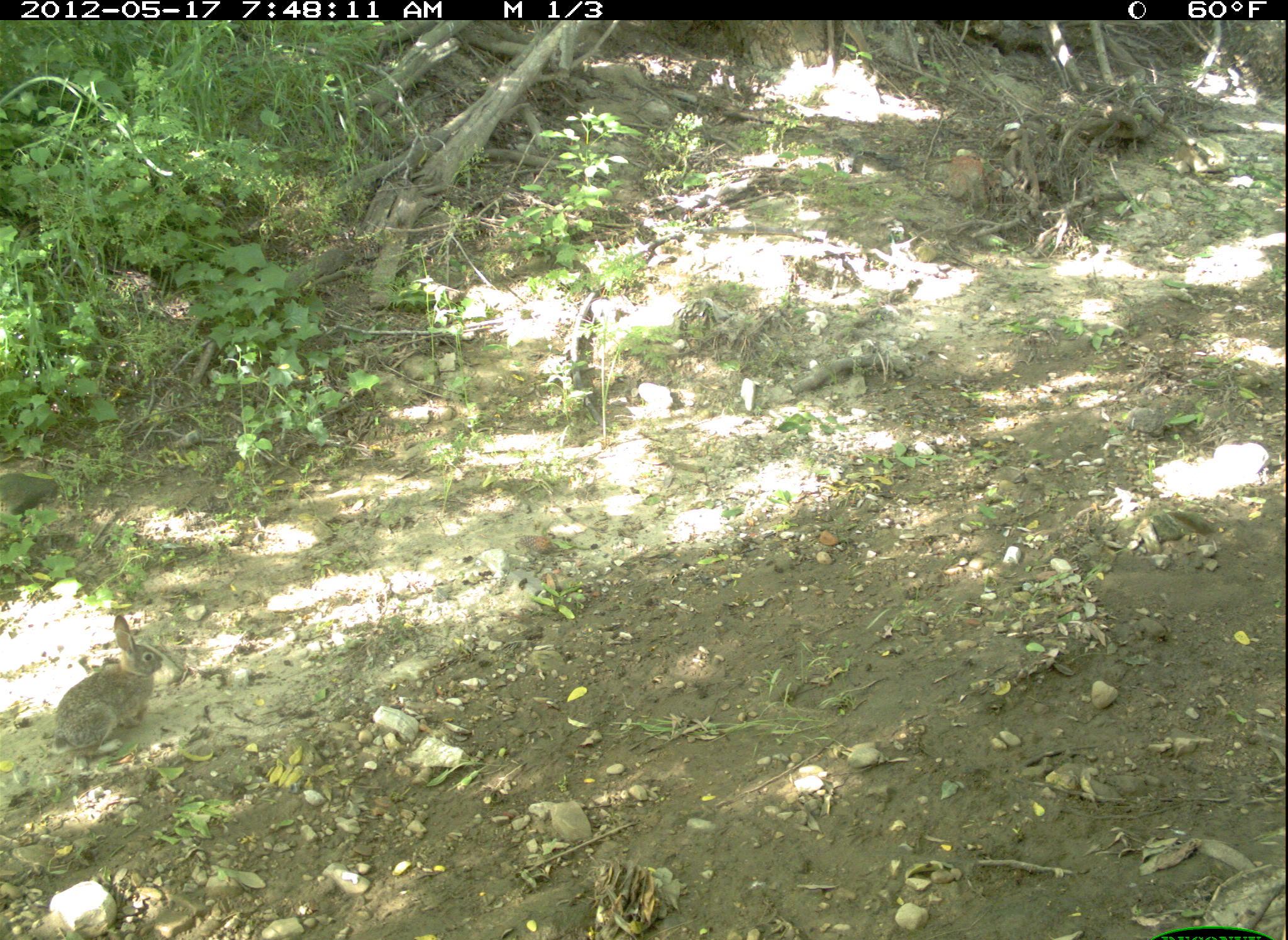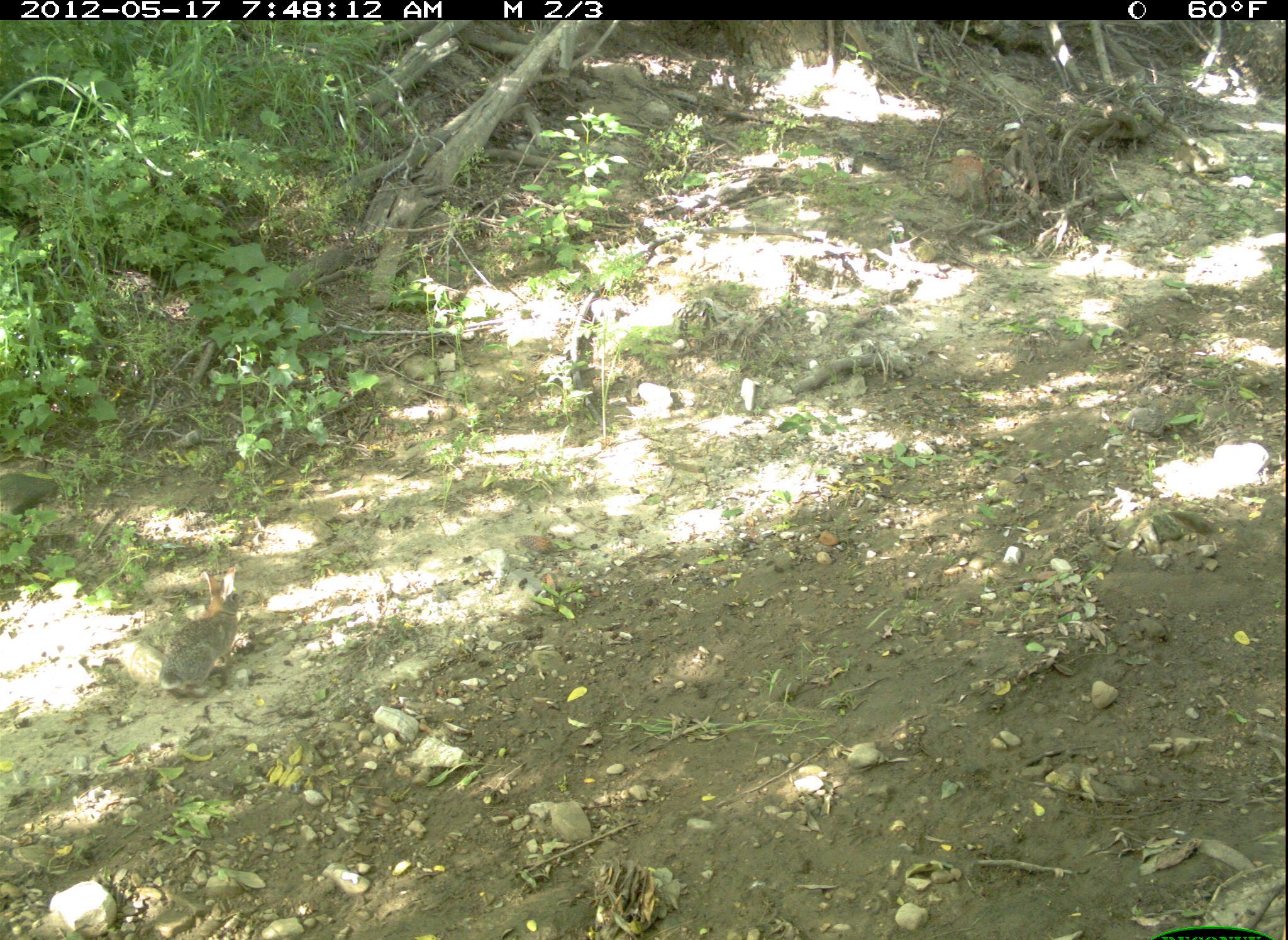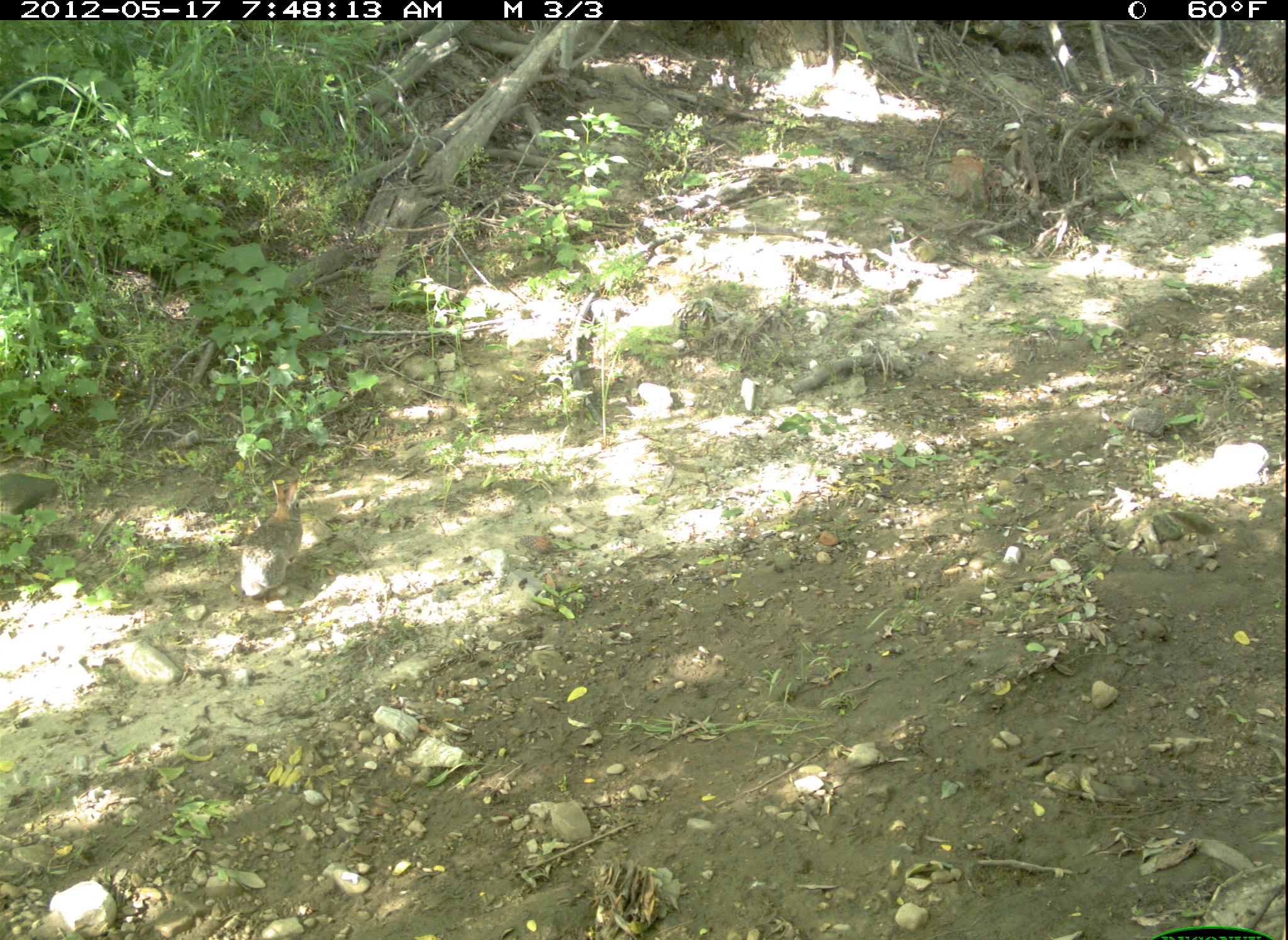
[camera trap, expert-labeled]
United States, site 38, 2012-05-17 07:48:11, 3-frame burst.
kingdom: Animalia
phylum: Chordata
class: Mammalia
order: Lagomorpha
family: Leporidae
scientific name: Leporidae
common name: rabbits and hares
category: rabbit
Rabbit (rabbits and hares) (Leporidae).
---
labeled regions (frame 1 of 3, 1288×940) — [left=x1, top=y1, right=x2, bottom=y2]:
rabbit: [left=40, top=599, right=184, bottom=784]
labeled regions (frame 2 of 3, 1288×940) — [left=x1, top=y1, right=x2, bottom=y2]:
rabbit: [left=143, top=554, right=251, bottom=702]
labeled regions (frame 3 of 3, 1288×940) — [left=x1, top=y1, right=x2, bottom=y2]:
rabbit: [left=233, top=473, right=308, bottom=602]